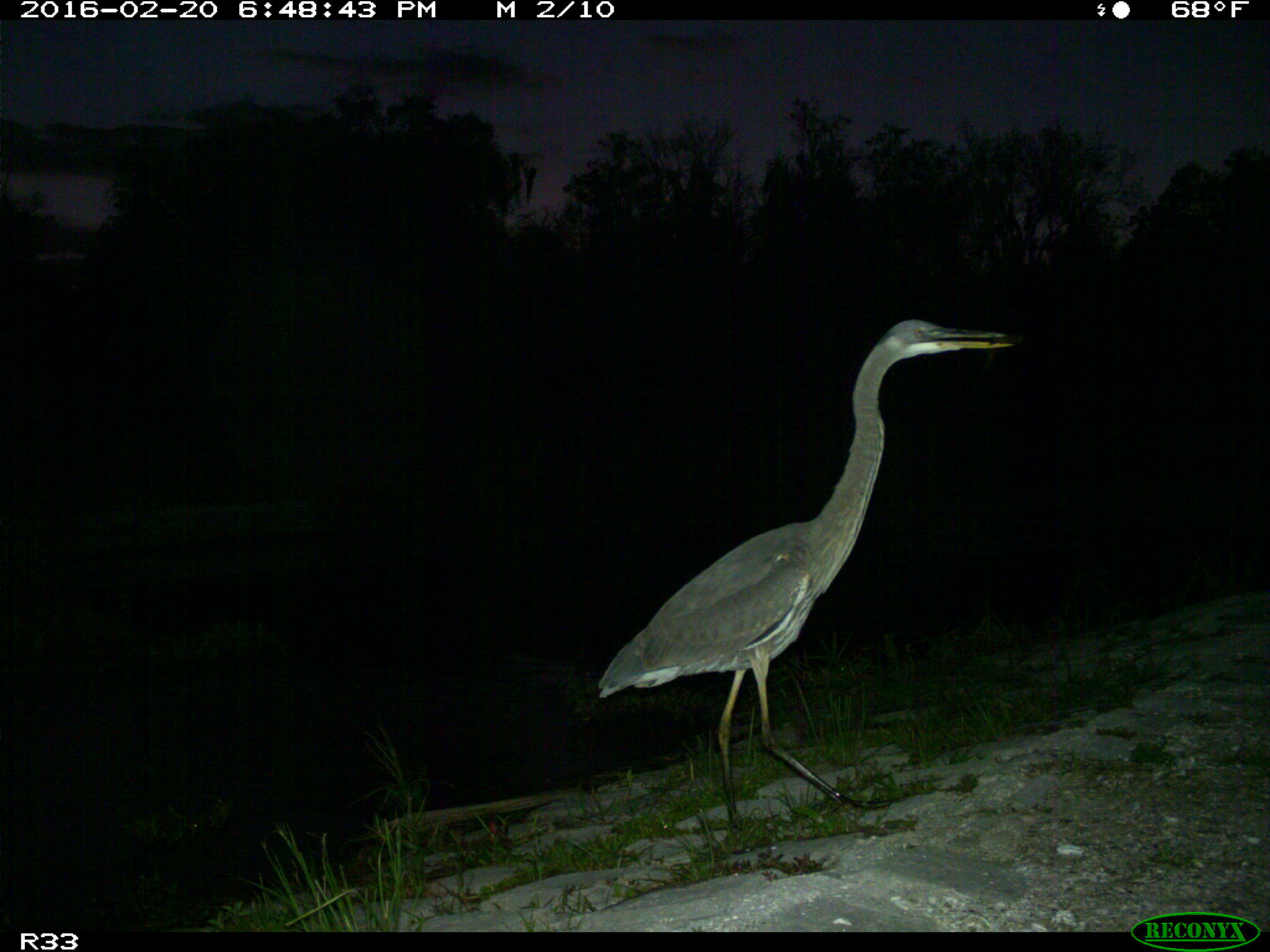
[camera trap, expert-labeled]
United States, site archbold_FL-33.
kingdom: Animalia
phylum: Chordata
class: Aves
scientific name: Aves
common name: birds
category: unidentified bird